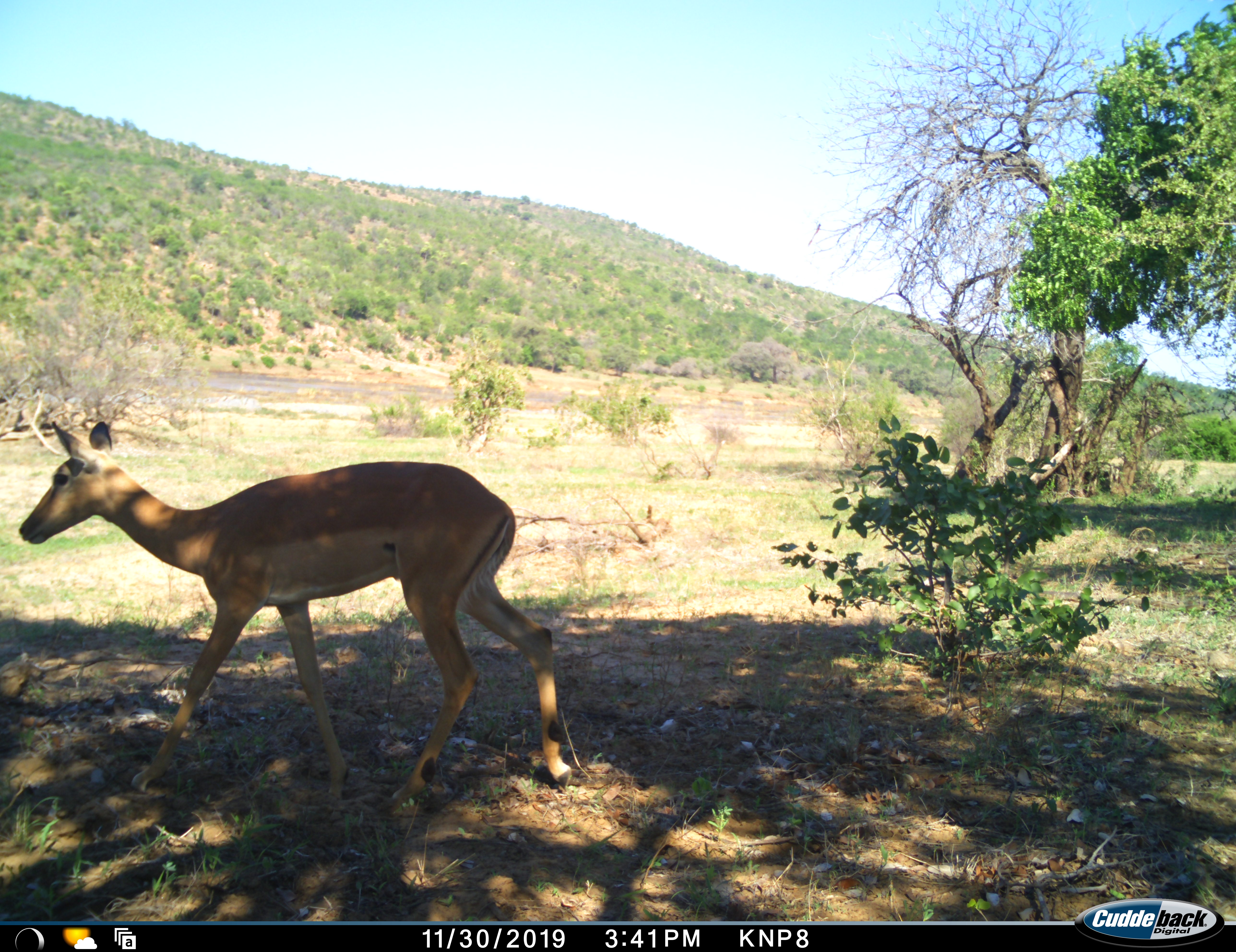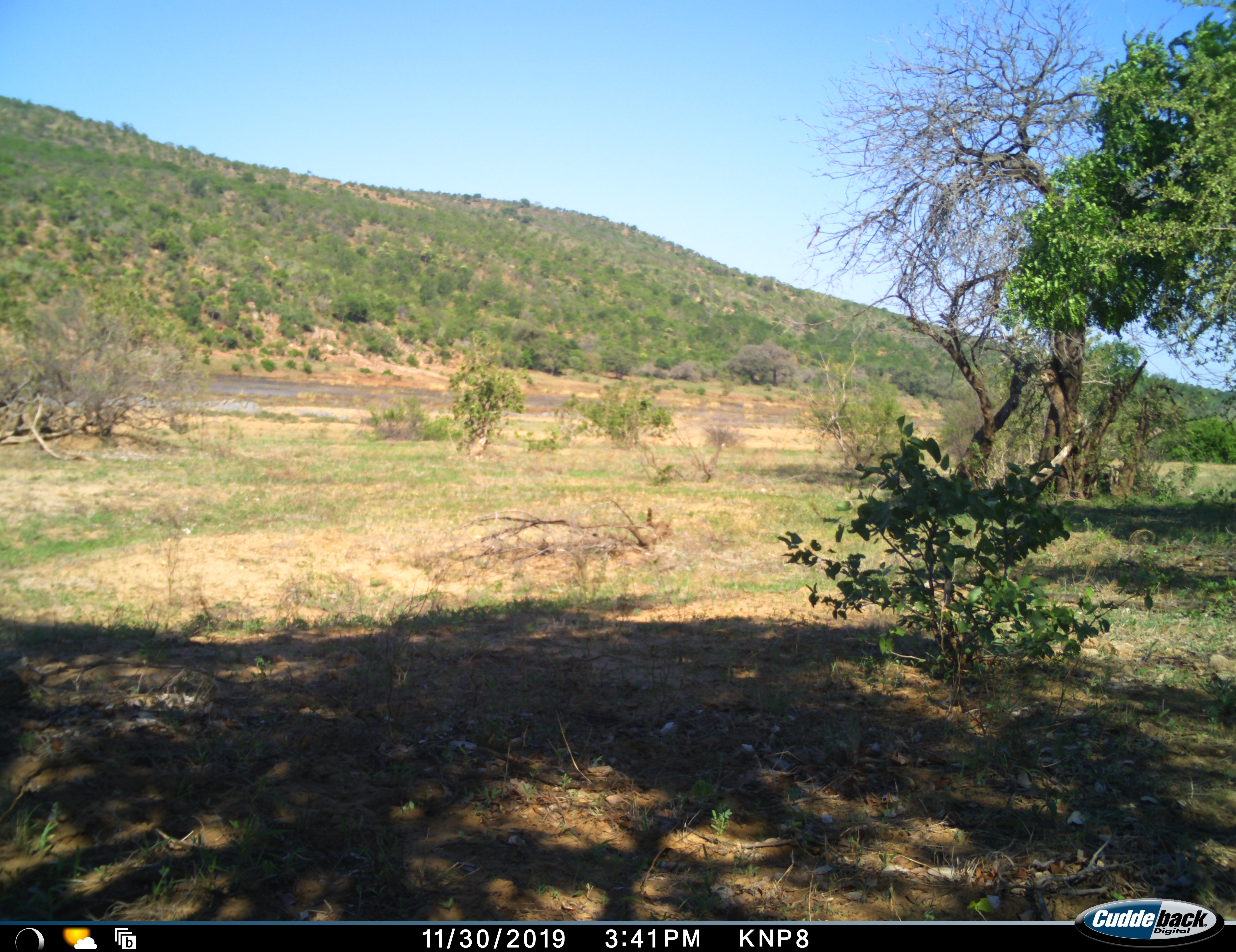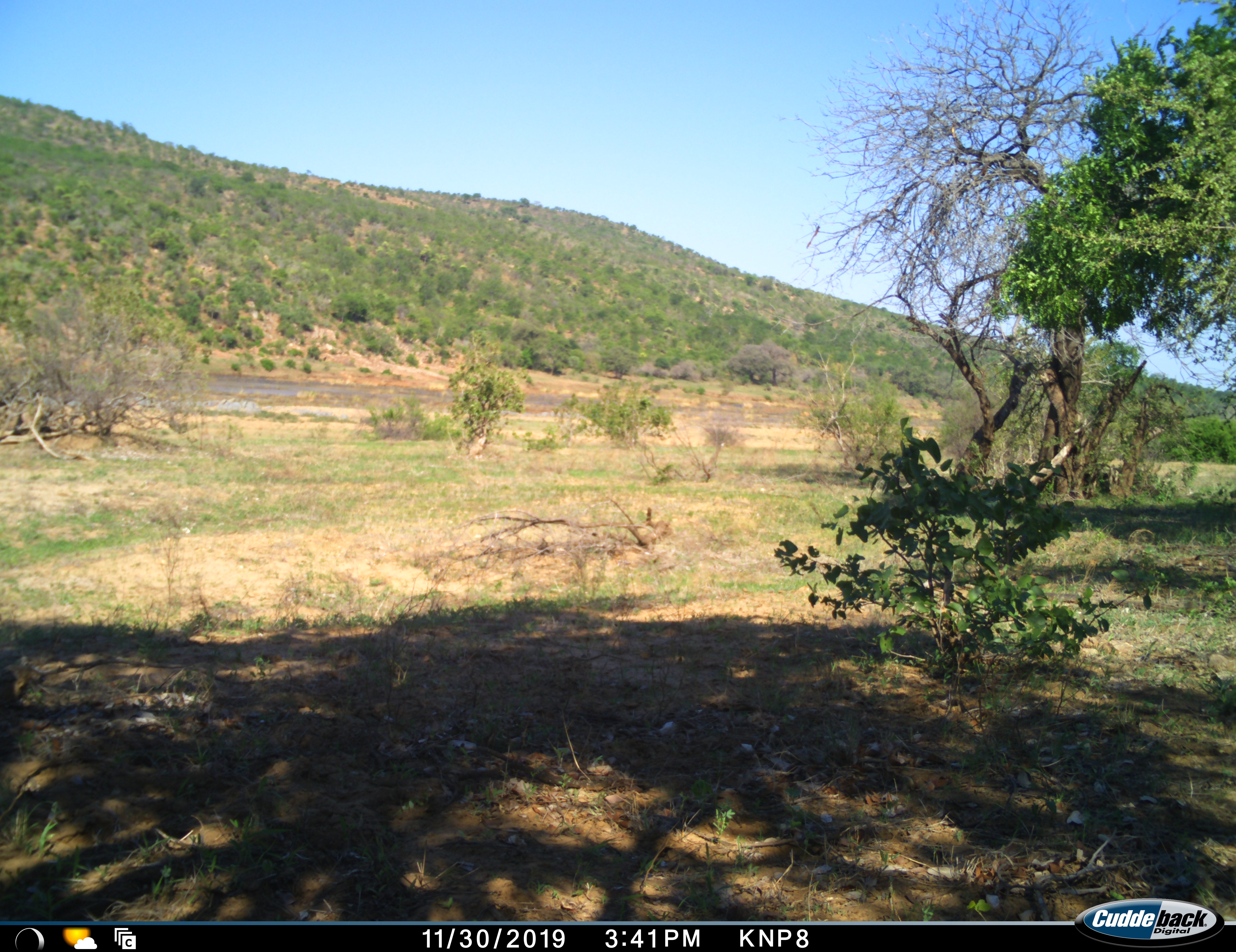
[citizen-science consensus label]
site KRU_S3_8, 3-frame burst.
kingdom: Animalia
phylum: Chordata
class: Mammalia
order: Artiodactyla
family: Bovidae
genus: Aepyceros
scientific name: Aepyceros melampus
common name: impala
Impala (Aepyceros melampus), count 1. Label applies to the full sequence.